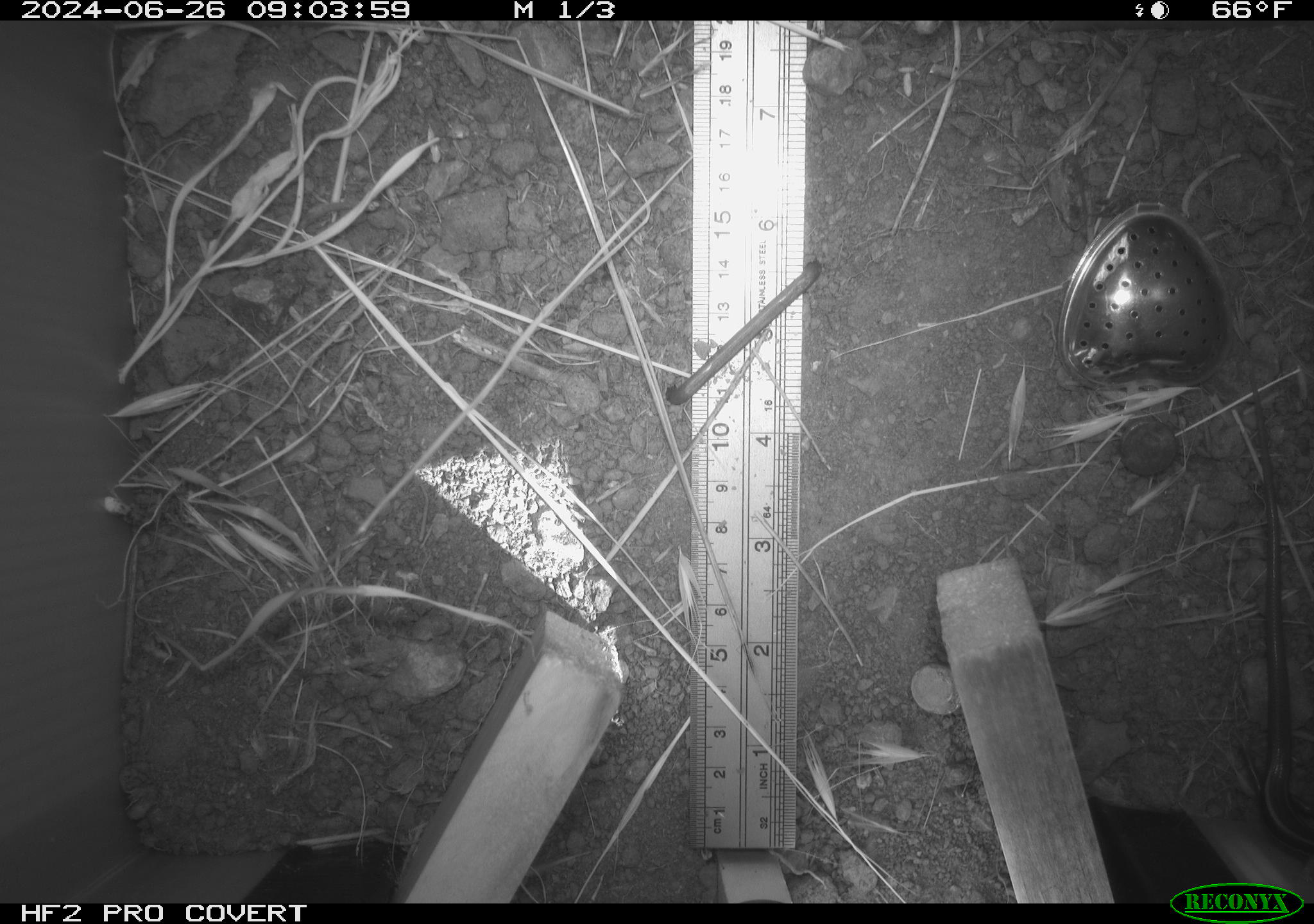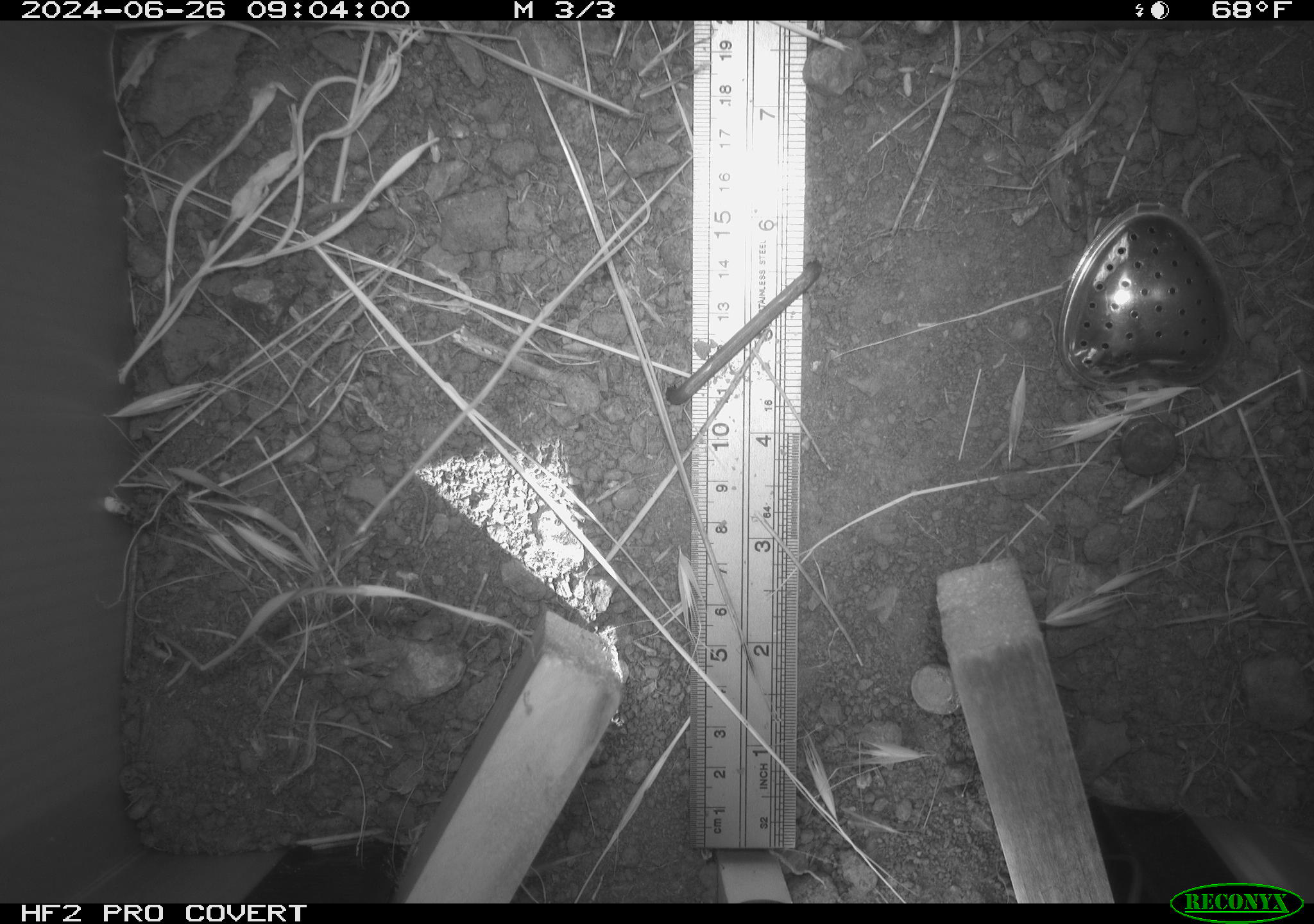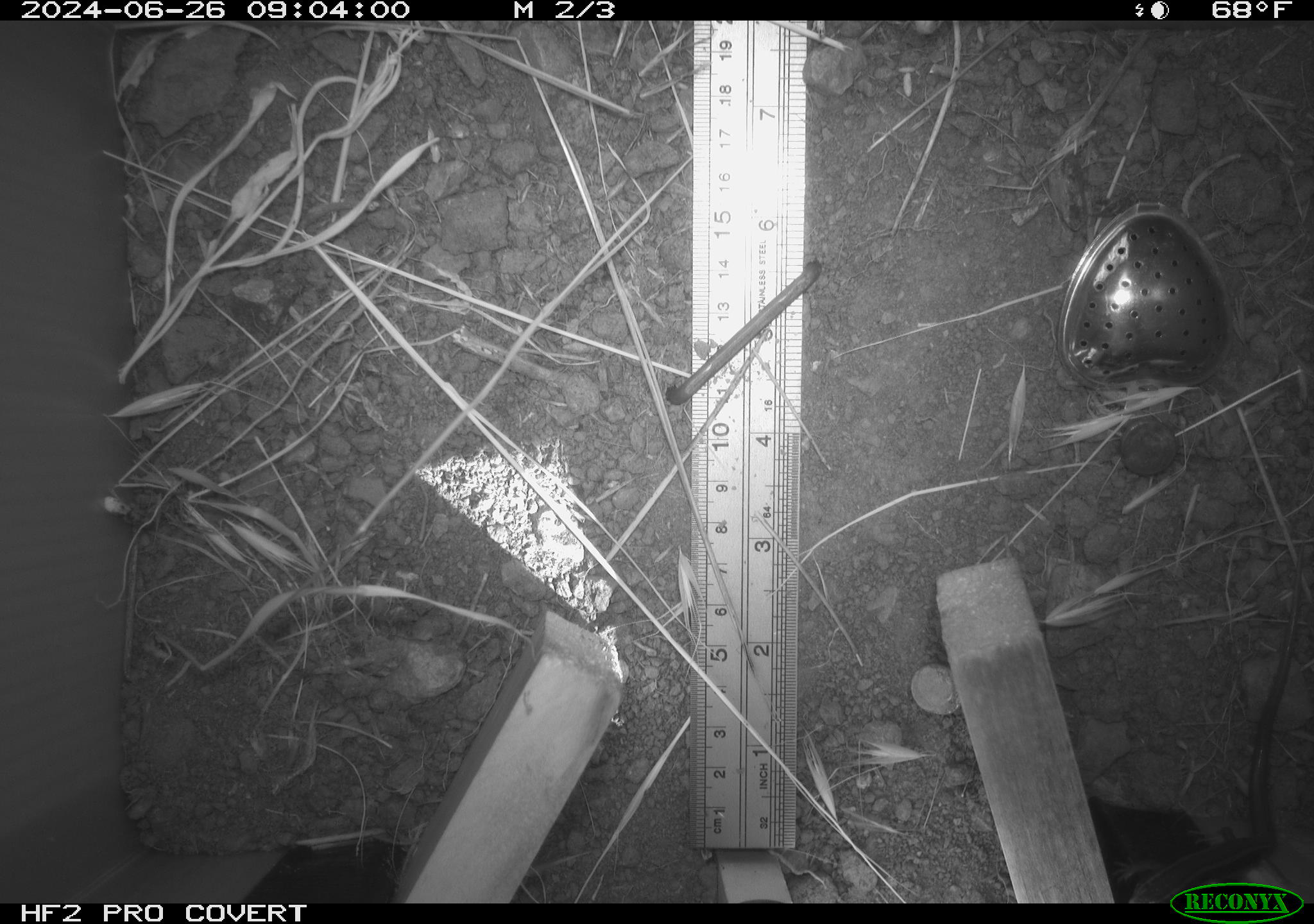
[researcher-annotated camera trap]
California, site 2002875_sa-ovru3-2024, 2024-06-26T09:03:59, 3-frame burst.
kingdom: Animalia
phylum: Chordata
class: Reptilia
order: Squamata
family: Scincidae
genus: Plestiodon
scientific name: Plestiodon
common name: blue-tailed skinks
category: plestiodon species